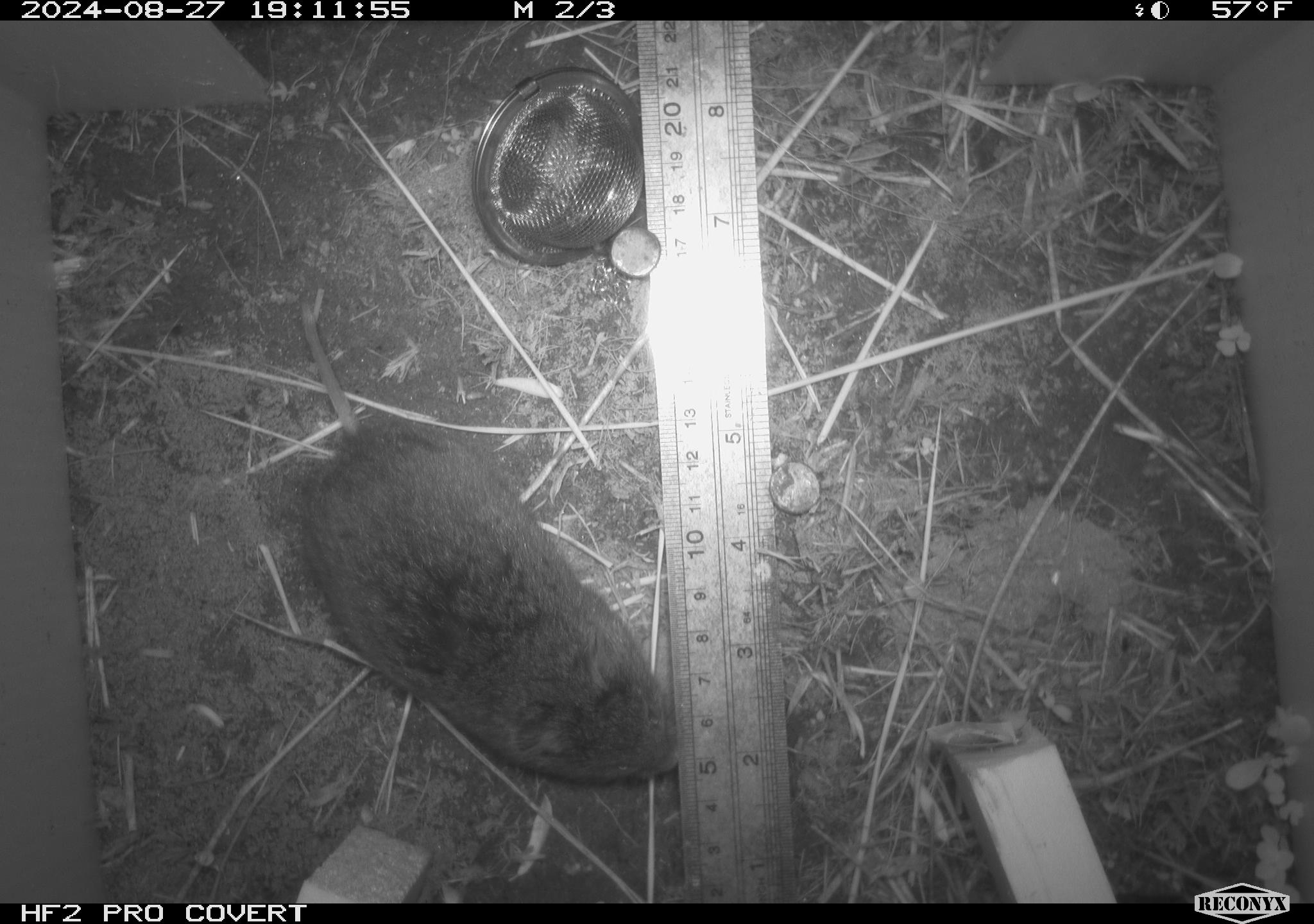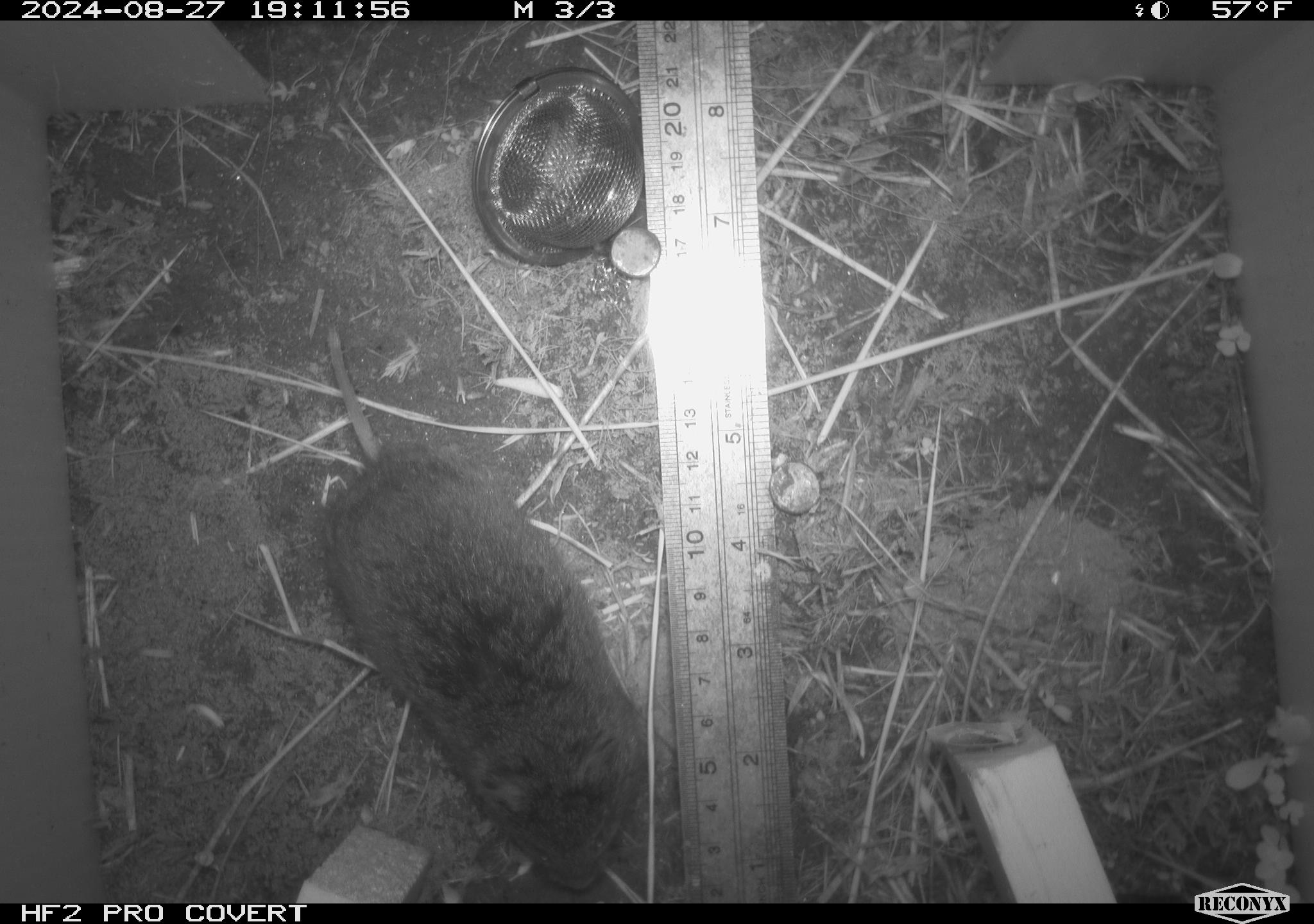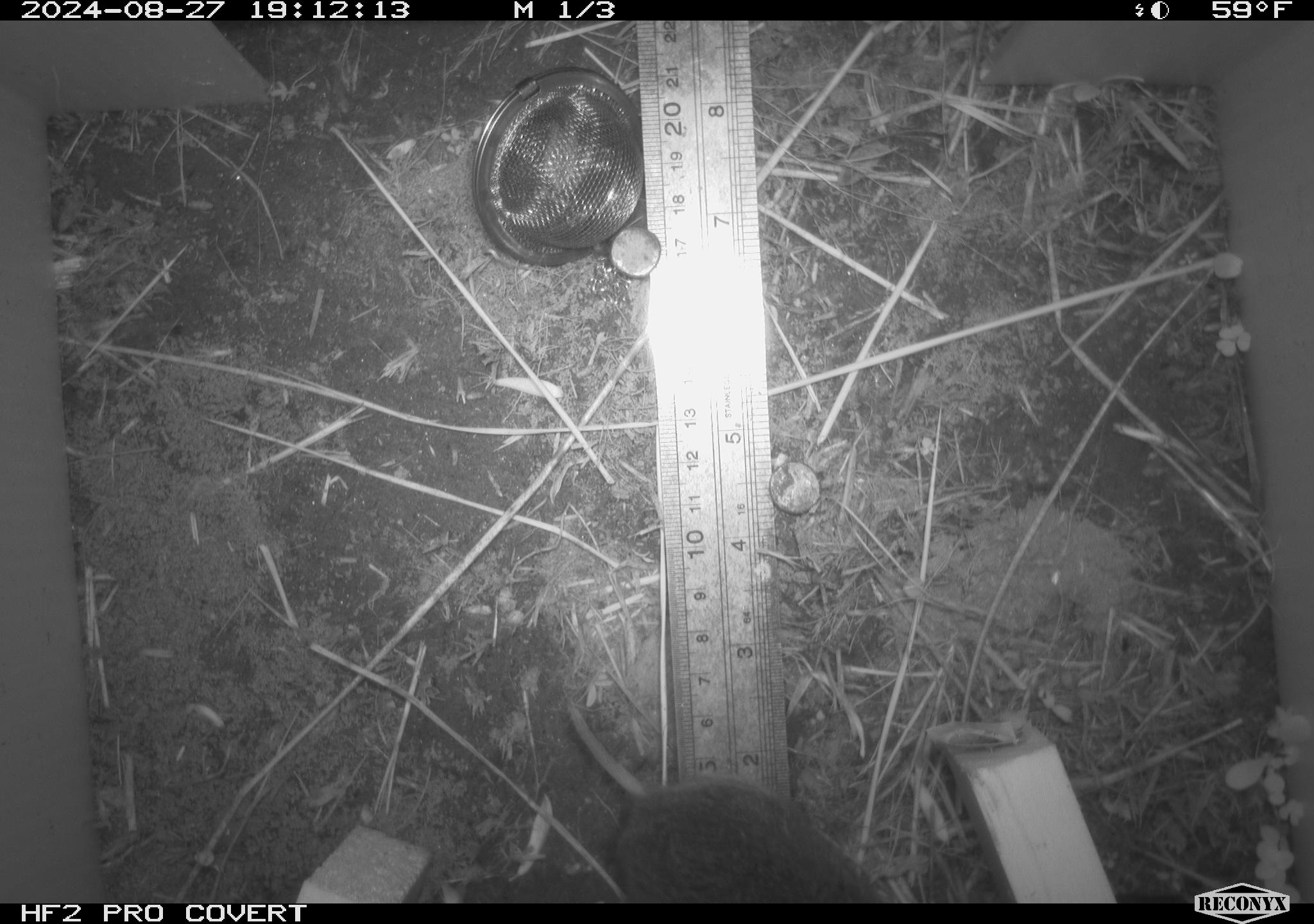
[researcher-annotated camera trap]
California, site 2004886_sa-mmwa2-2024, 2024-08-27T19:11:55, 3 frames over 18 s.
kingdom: Animalia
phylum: Chordata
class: Mammalia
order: Rodentia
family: Cricetidae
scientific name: Arvicolinae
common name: voles, lemmings, and muskrats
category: arvicolinae subfamily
Arvicolinae subfamily (voles, lemmings, and muskrats) (Arvicolinae).